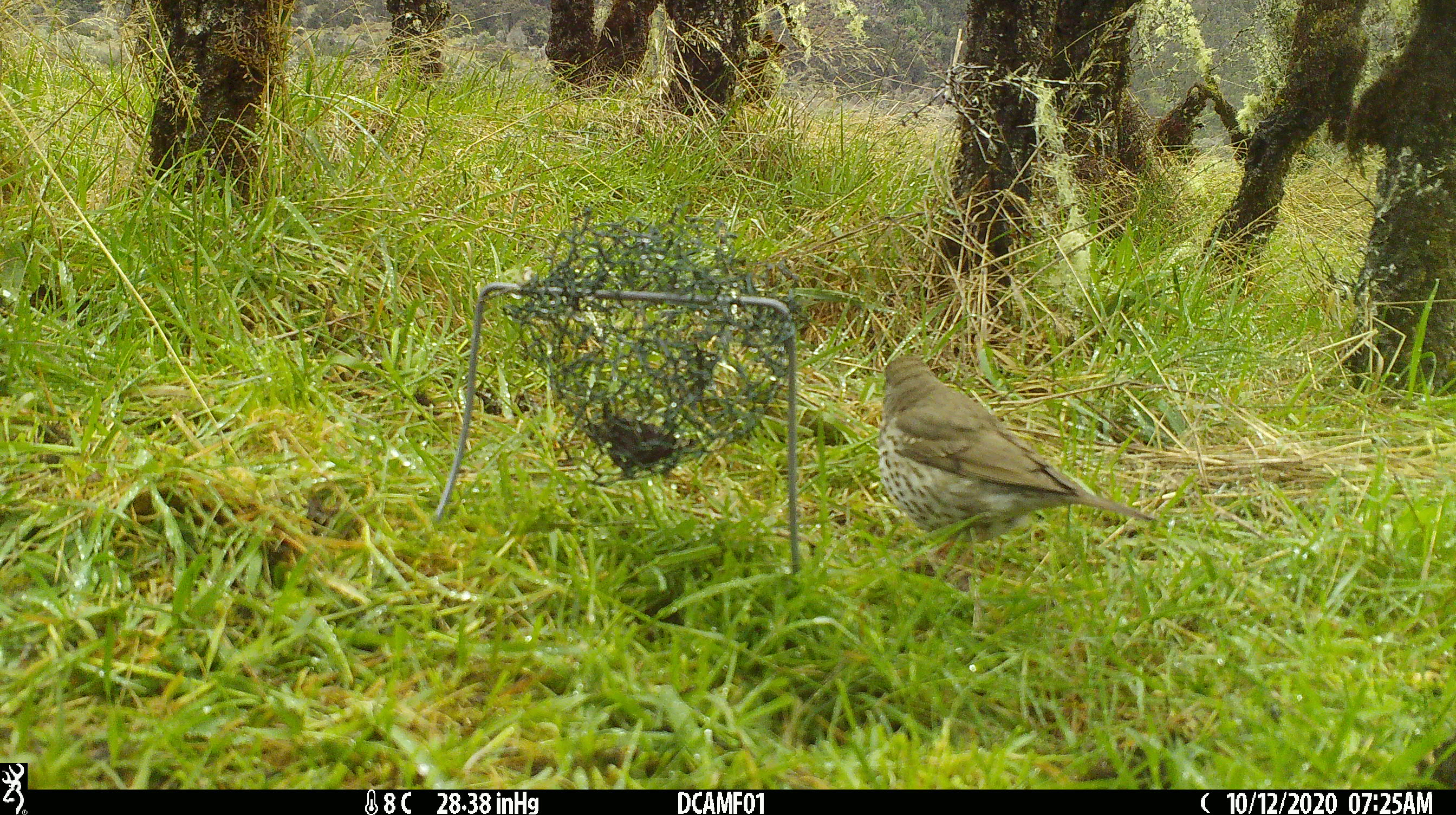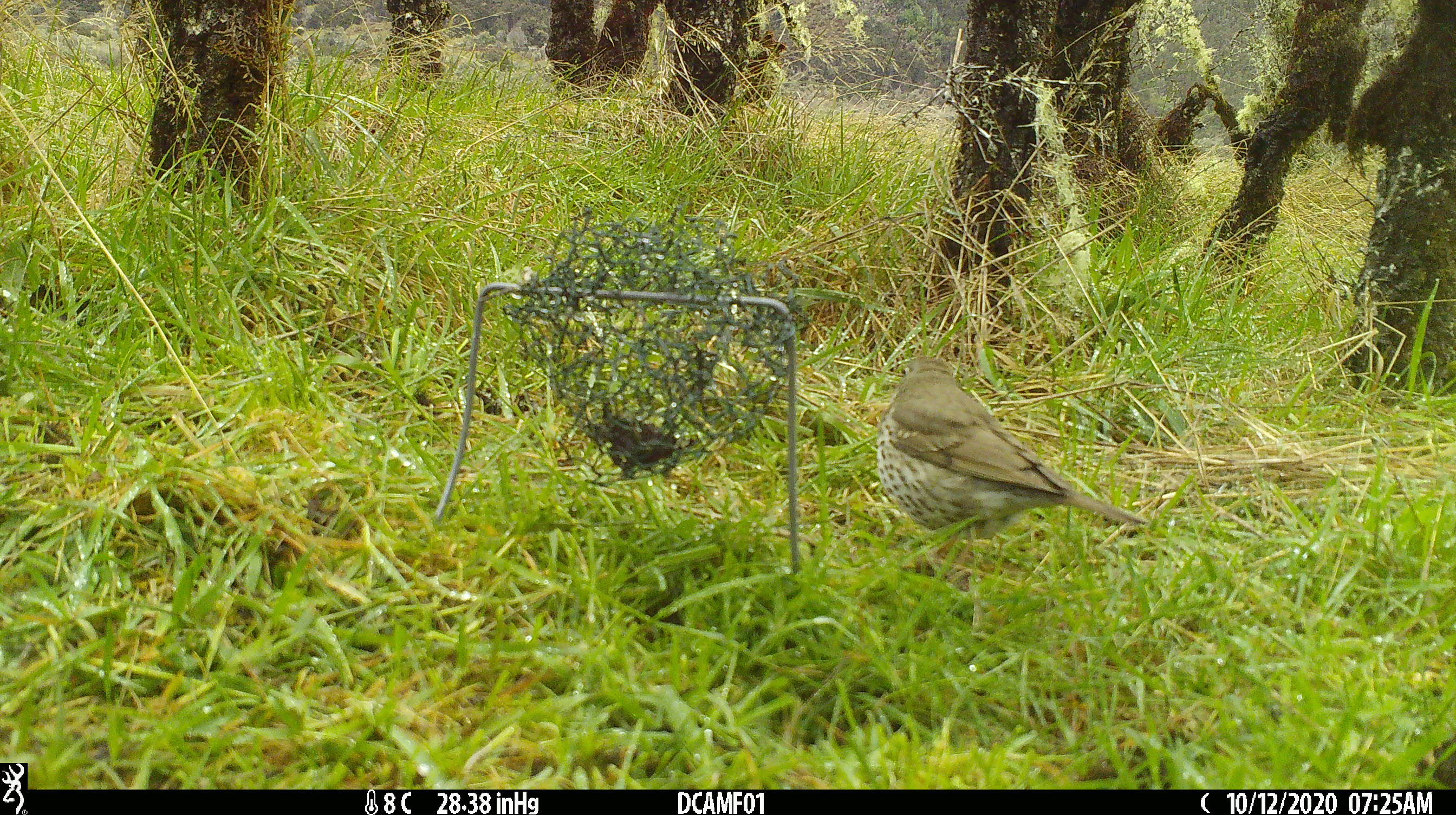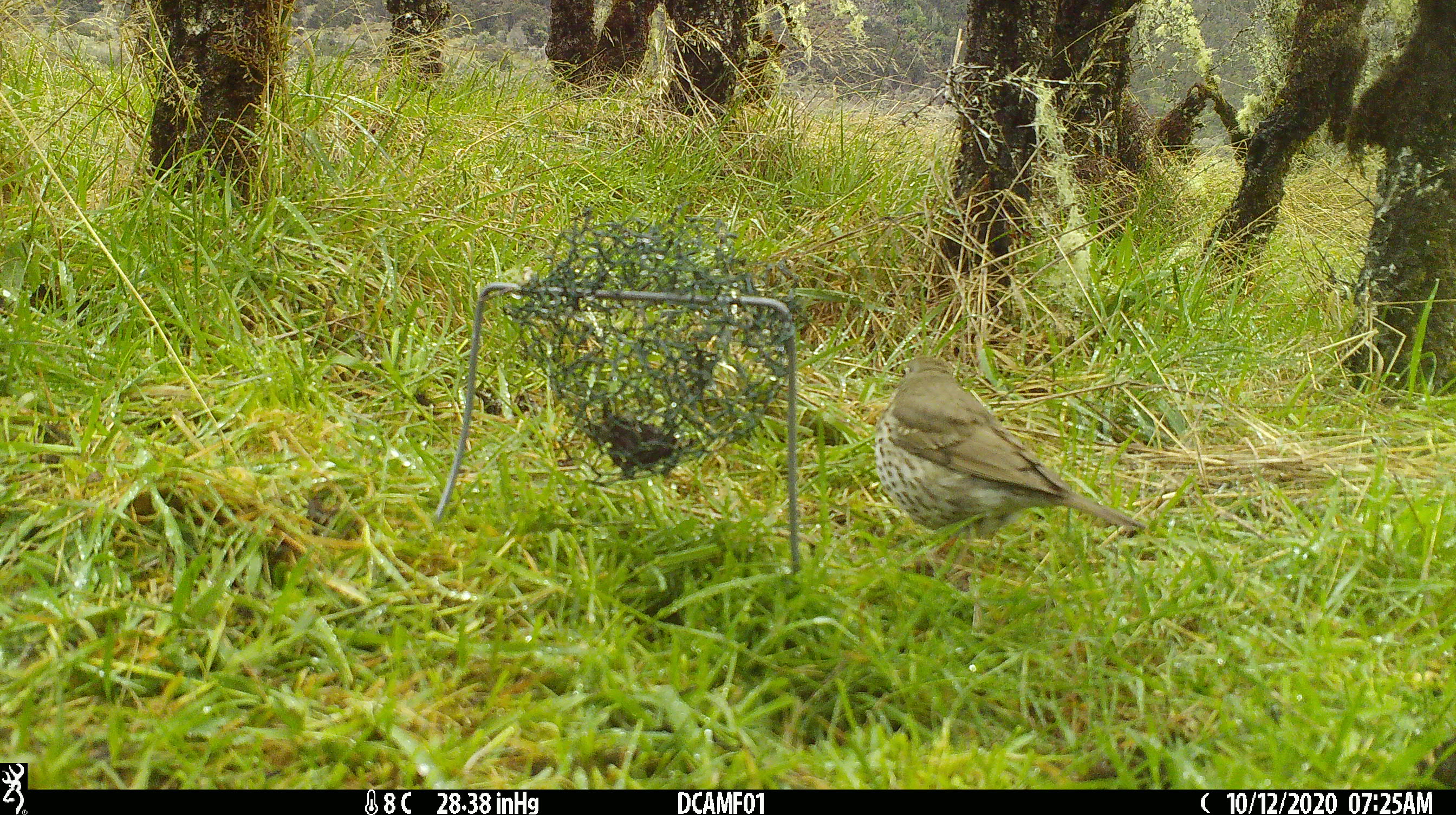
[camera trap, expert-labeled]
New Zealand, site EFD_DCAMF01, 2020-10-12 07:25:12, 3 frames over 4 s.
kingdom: Animalia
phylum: Chordata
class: Aves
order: Passeriformes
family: Turdidae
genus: Turdus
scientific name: Turdus philomelos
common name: song thrush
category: thrush